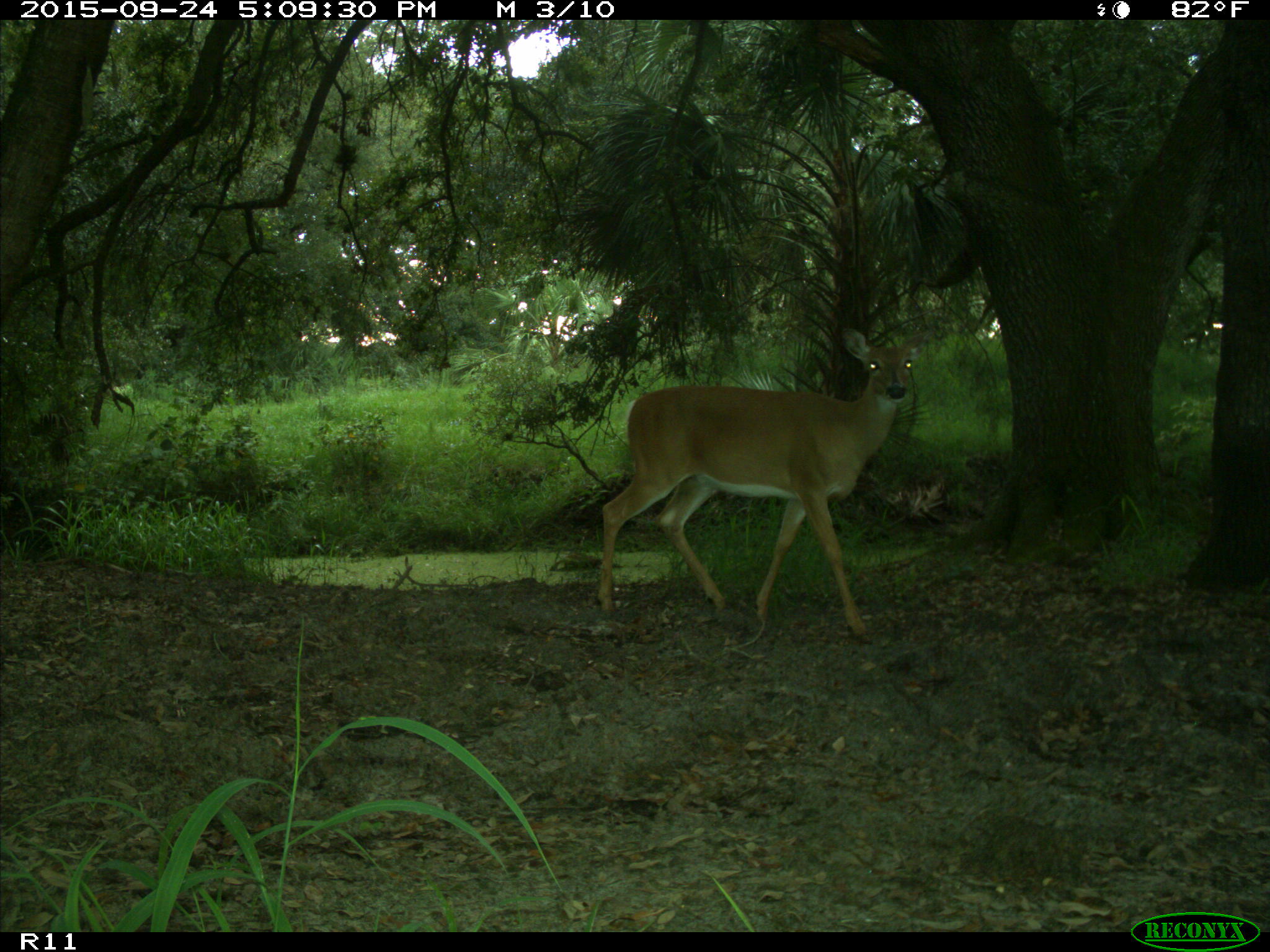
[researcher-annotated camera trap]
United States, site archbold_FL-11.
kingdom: Animalia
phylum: Chordata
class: Mammalia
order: Artiodactyla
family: Cervidae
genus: Odocoileus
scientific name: Odocoileus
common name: deer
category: unidentified deer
Unidentified deer (deer) (Odocoileus).